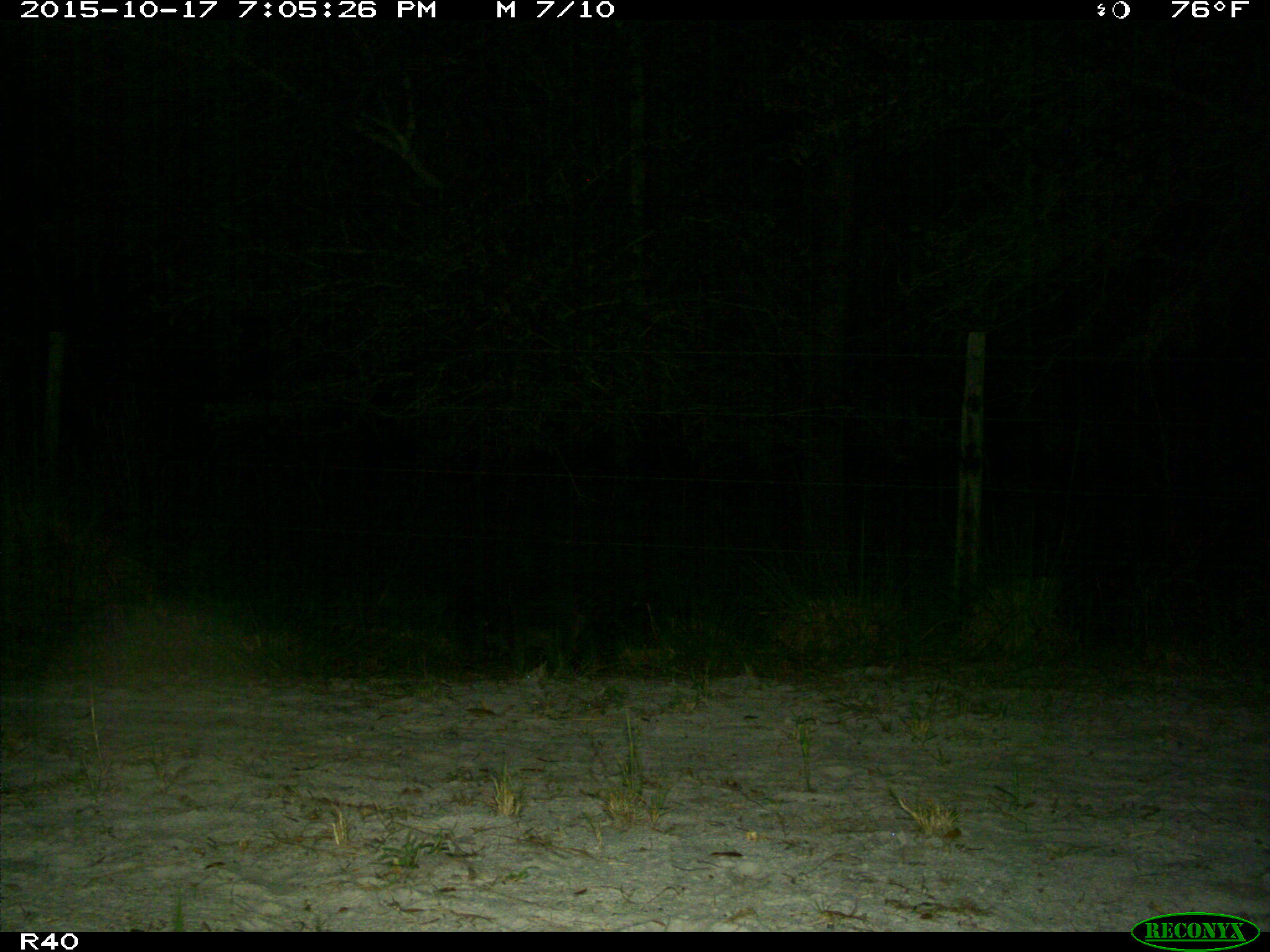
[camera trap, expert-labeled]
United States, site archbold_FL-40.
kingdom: Animalia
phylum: Chordata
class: Mammalia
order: Carnivora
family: Procyonidae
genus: Procyon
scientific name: Procyon lotor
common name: common raccoon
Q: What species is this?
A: Procyon lotor (common raccoon).